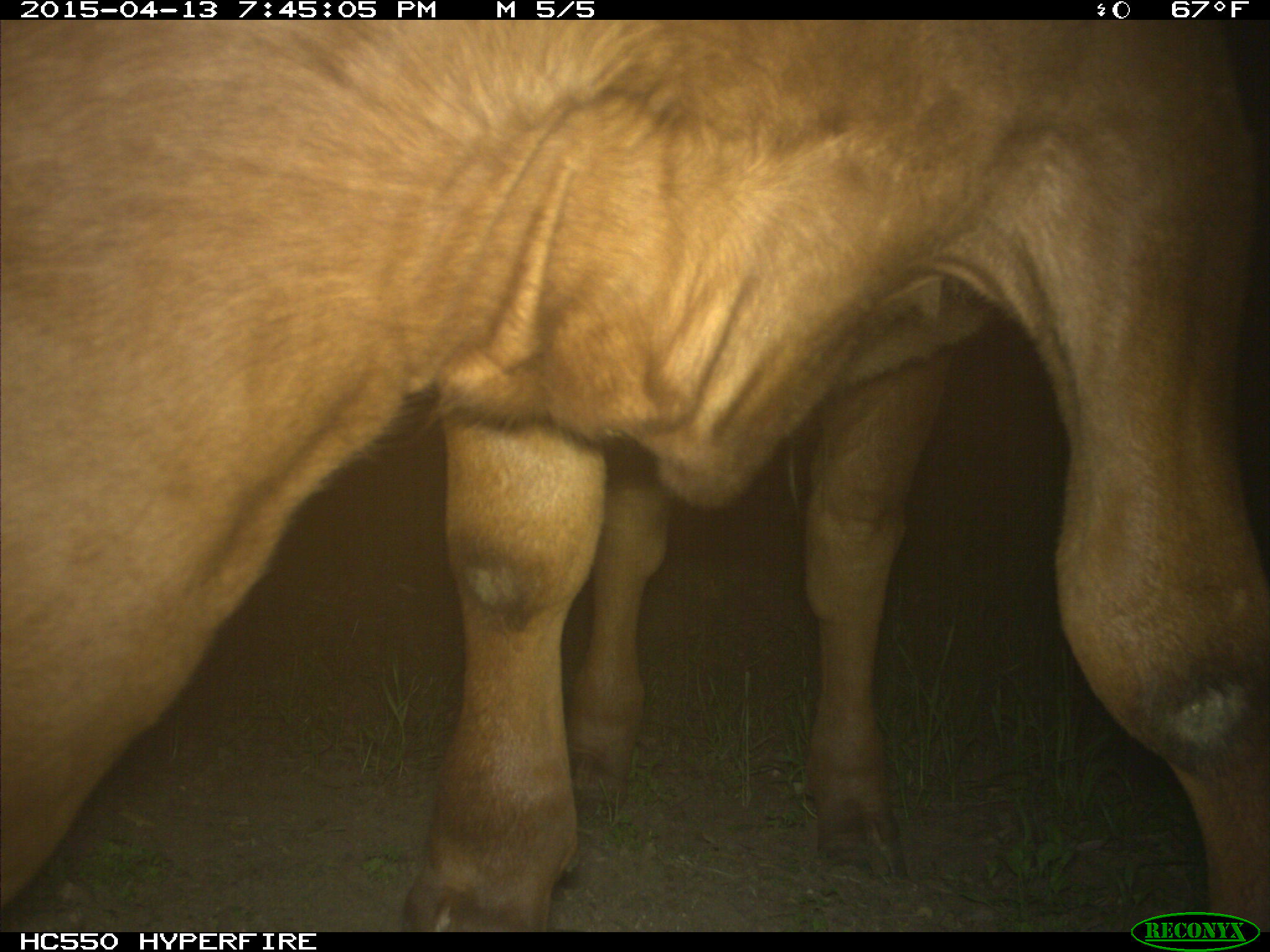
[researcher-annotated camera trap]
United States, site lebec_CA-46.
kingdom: Animalia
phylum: Chordata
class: Mammalia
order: Artiodactyla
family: Bovidae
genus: Bos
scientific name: Bos taurus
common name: domestic cow